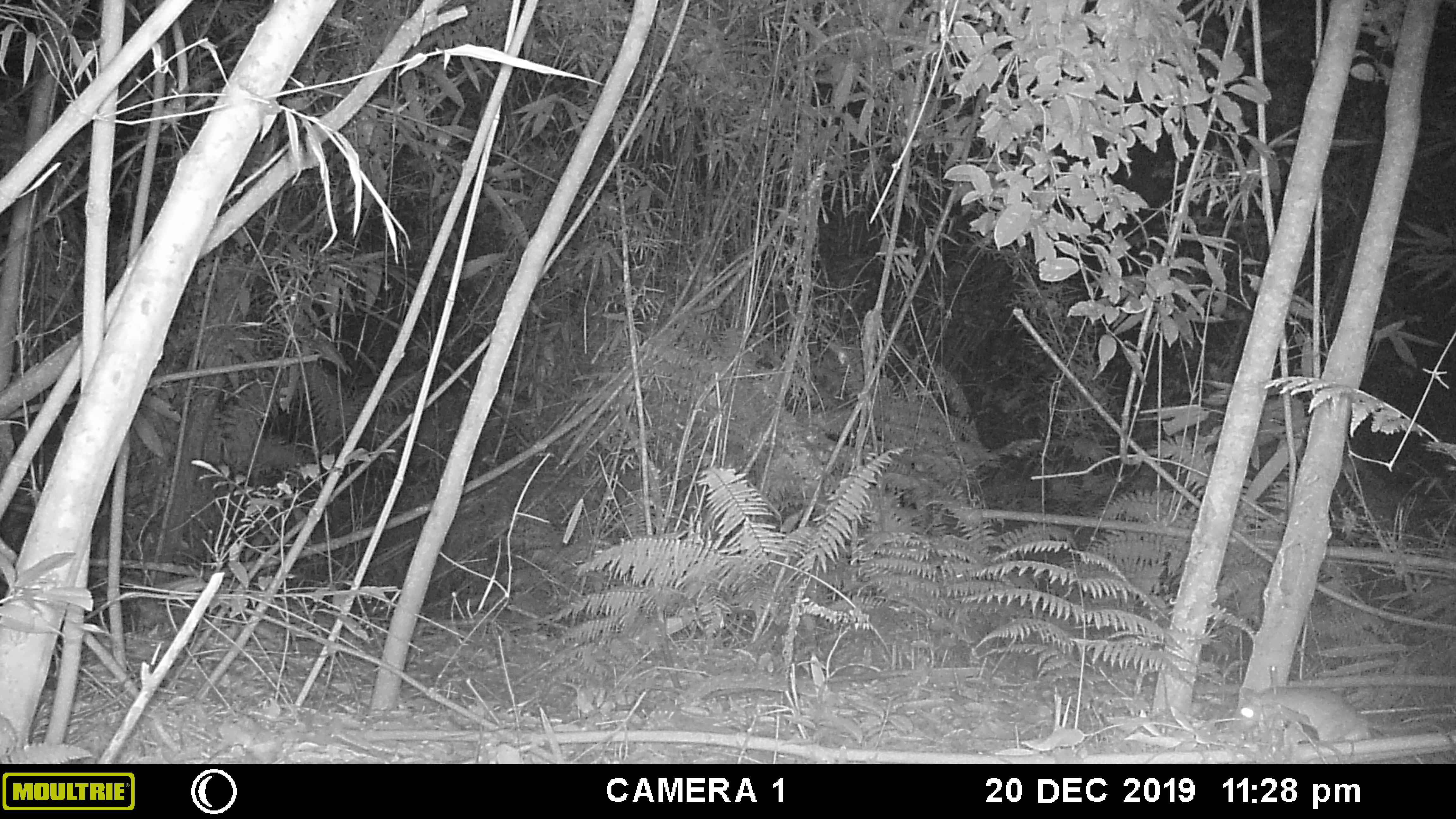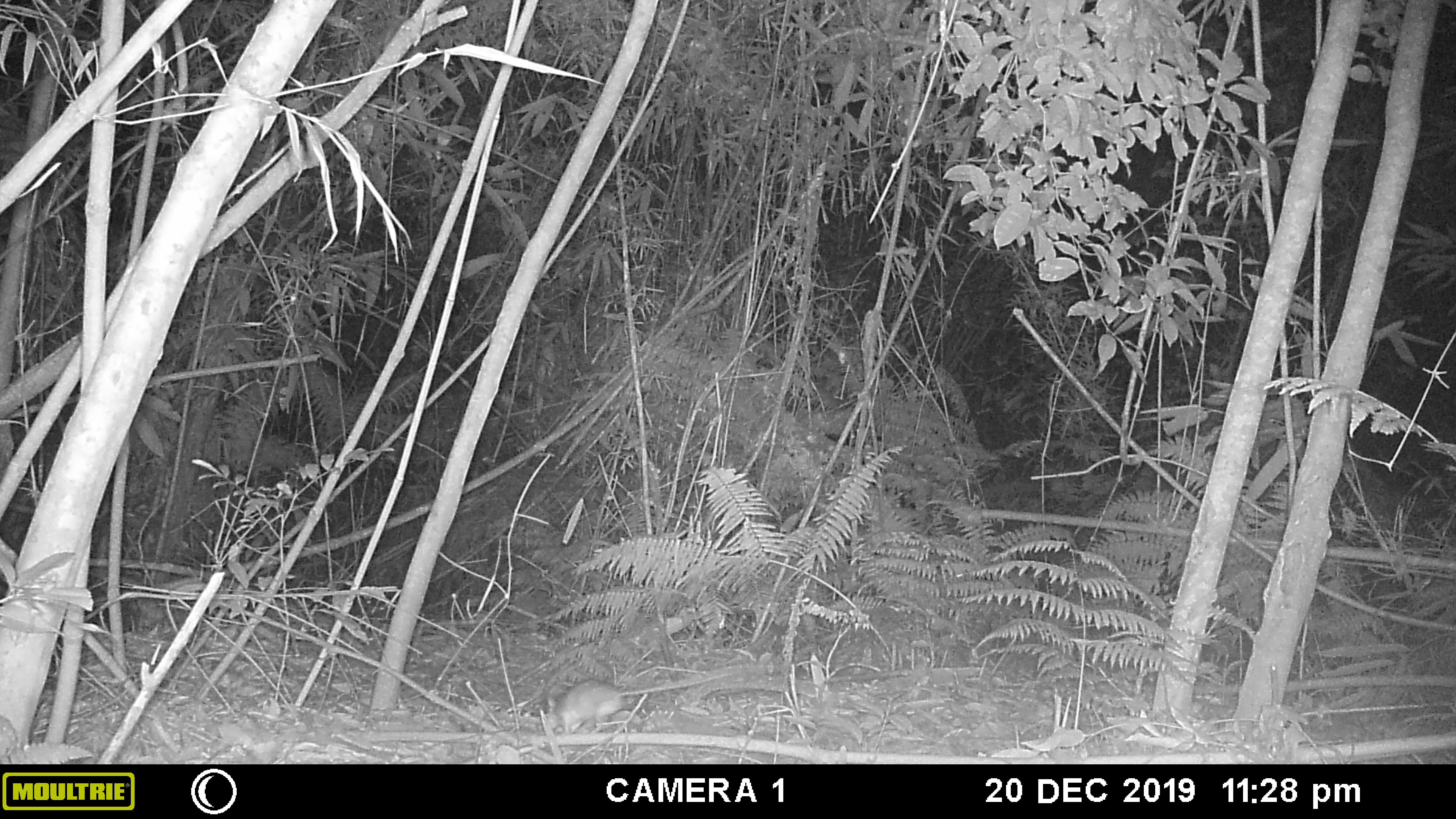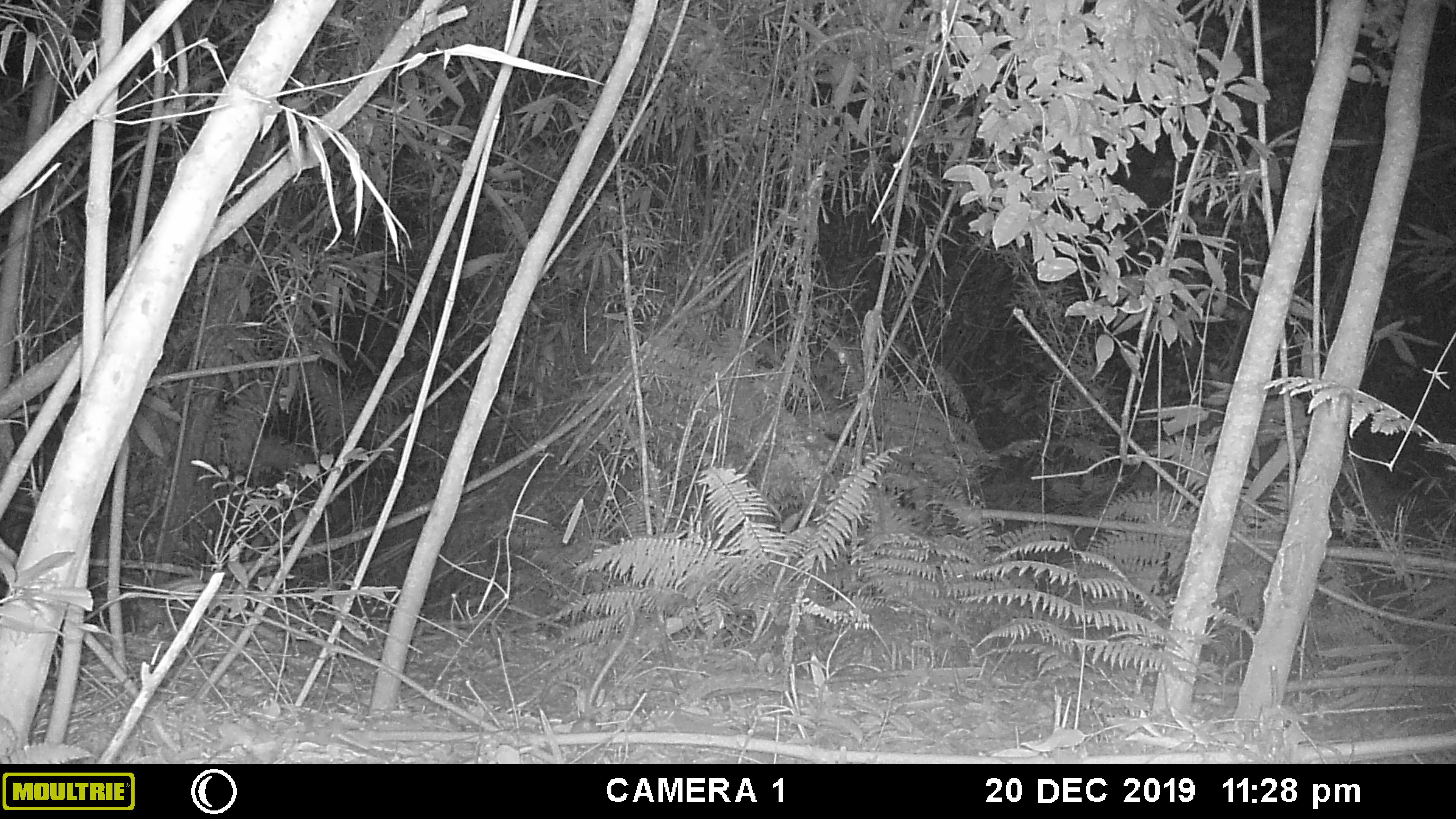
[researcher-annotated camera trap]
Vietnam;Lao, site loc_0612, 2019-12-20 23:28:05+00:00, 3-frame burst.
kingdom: Animalia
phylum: Chordata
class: Mammalia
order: Rodentia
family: Muridae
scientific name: Muridae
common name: old-world mice and rats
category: unidentified murid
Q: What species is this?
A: Unidentified murid (old-world mice and rats) (Muridae).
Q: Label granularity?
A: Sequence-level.